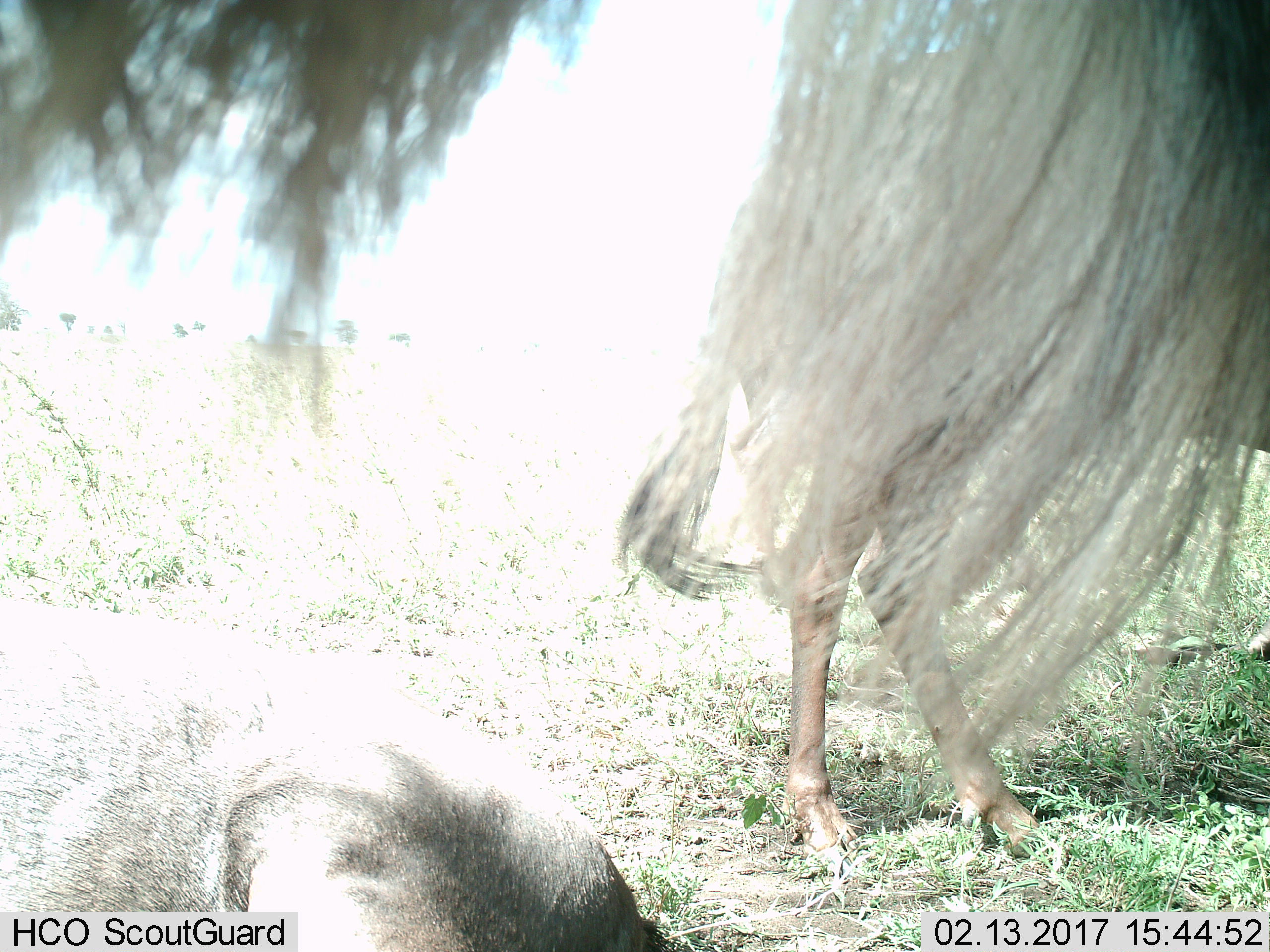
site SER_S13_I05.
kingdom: Animalia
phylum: Chordata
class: Mammalia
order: Artiodactyla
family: Bovidae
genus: Connochaetes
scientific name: Connochaetes taurinus taurinus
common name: blue wildebeest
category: wildebeestblue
Wildebeestblue (blue wildebeest) (Connochaetes taurinus taurinus), count 3. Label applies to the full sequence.